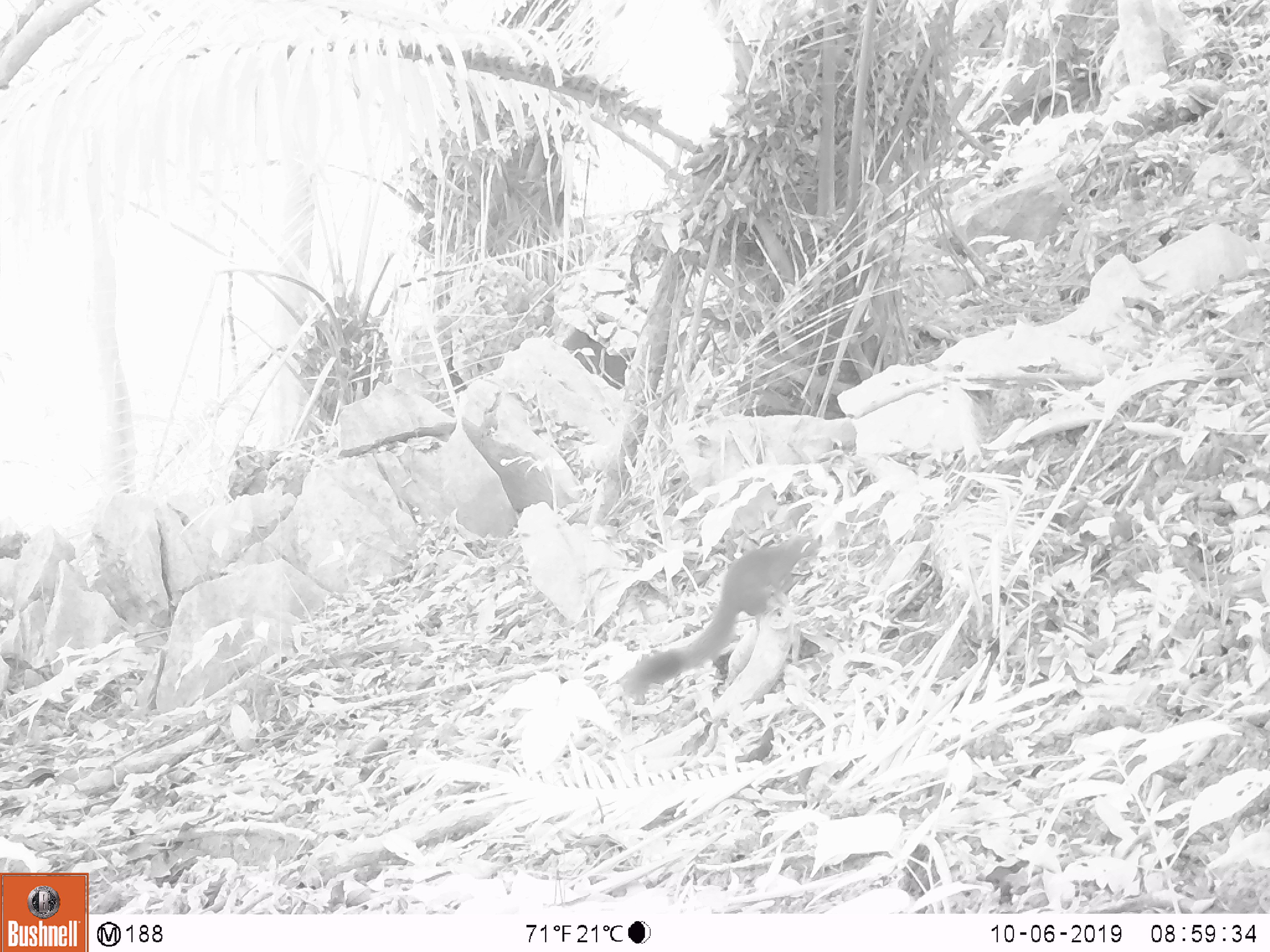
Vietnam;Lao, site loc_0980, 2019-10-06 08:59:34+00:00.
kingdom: Animalia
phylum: Chordata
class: Mammalia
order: Rodentia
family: Sciuridae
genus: Sciurus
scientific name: Sciurus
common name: squirrel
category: unidentified squirrel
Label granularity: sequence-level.